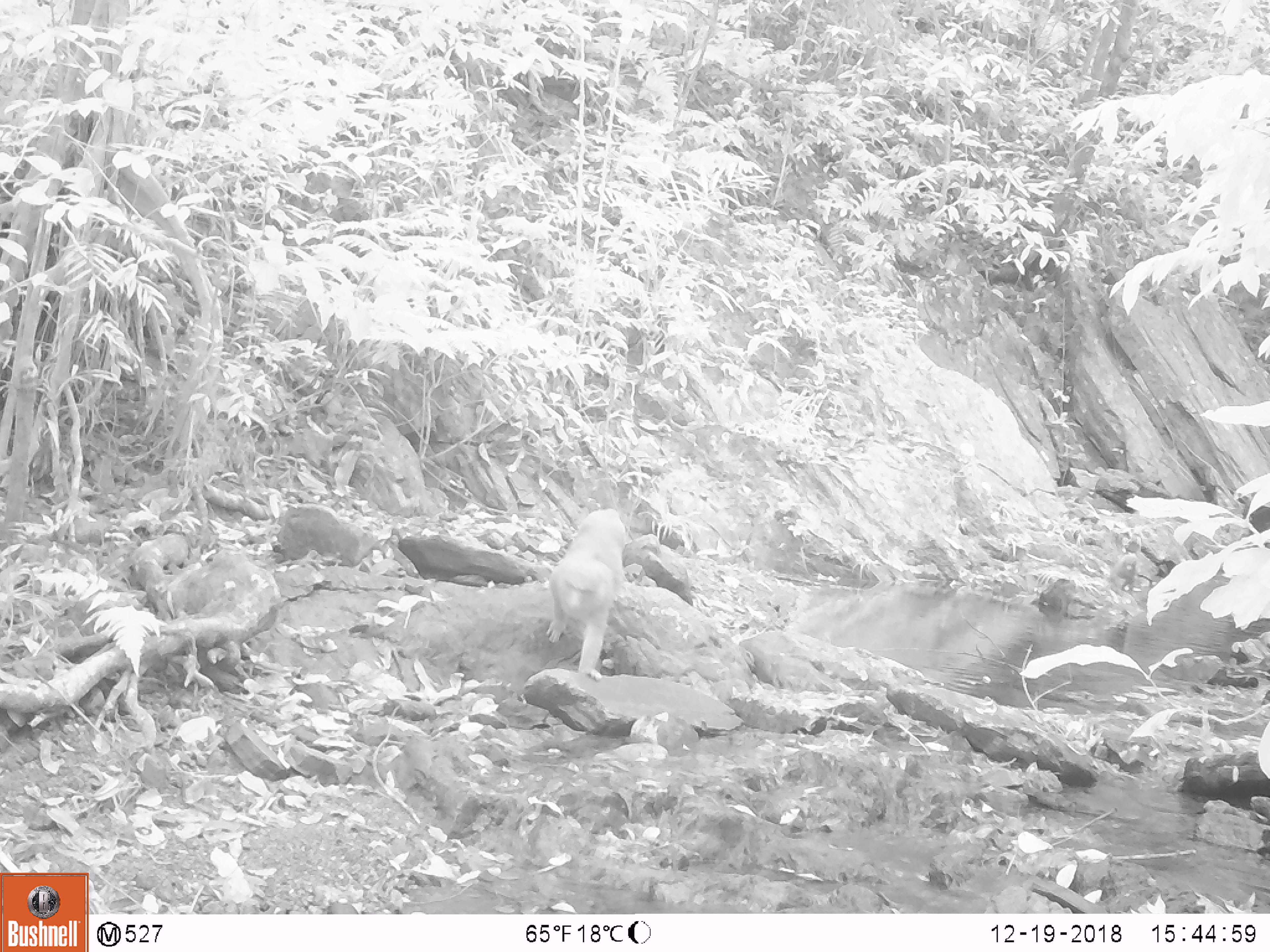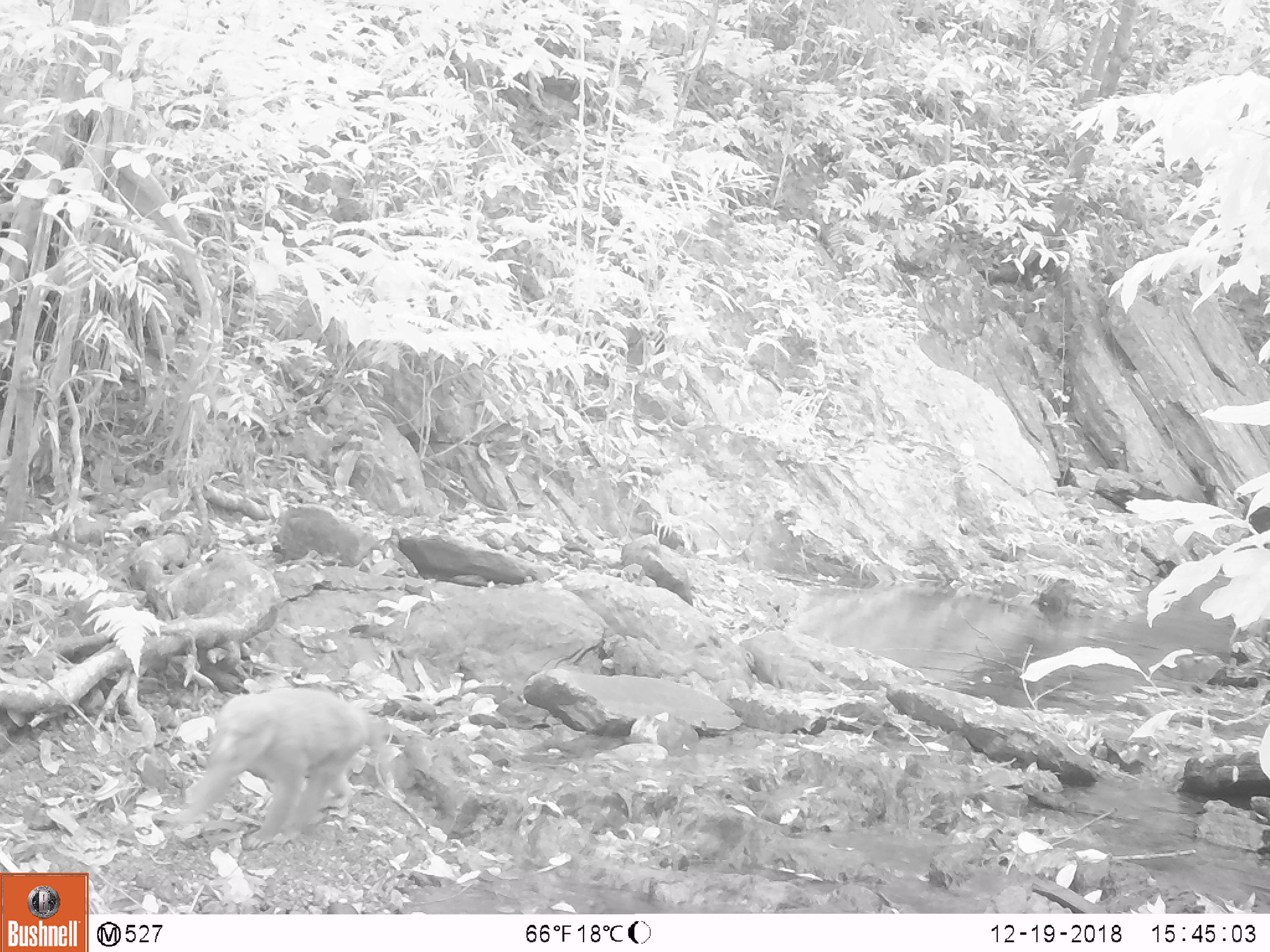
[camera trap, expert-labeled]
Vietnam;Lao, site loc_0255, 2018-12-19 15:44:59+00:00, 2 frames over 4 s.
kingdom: Animalia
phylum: Chordata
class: Mammalia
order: Primates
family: Cercopithecidae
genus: Macaca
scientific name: Macaca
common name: macaques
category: assam or rhesus macaque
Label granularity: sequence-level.